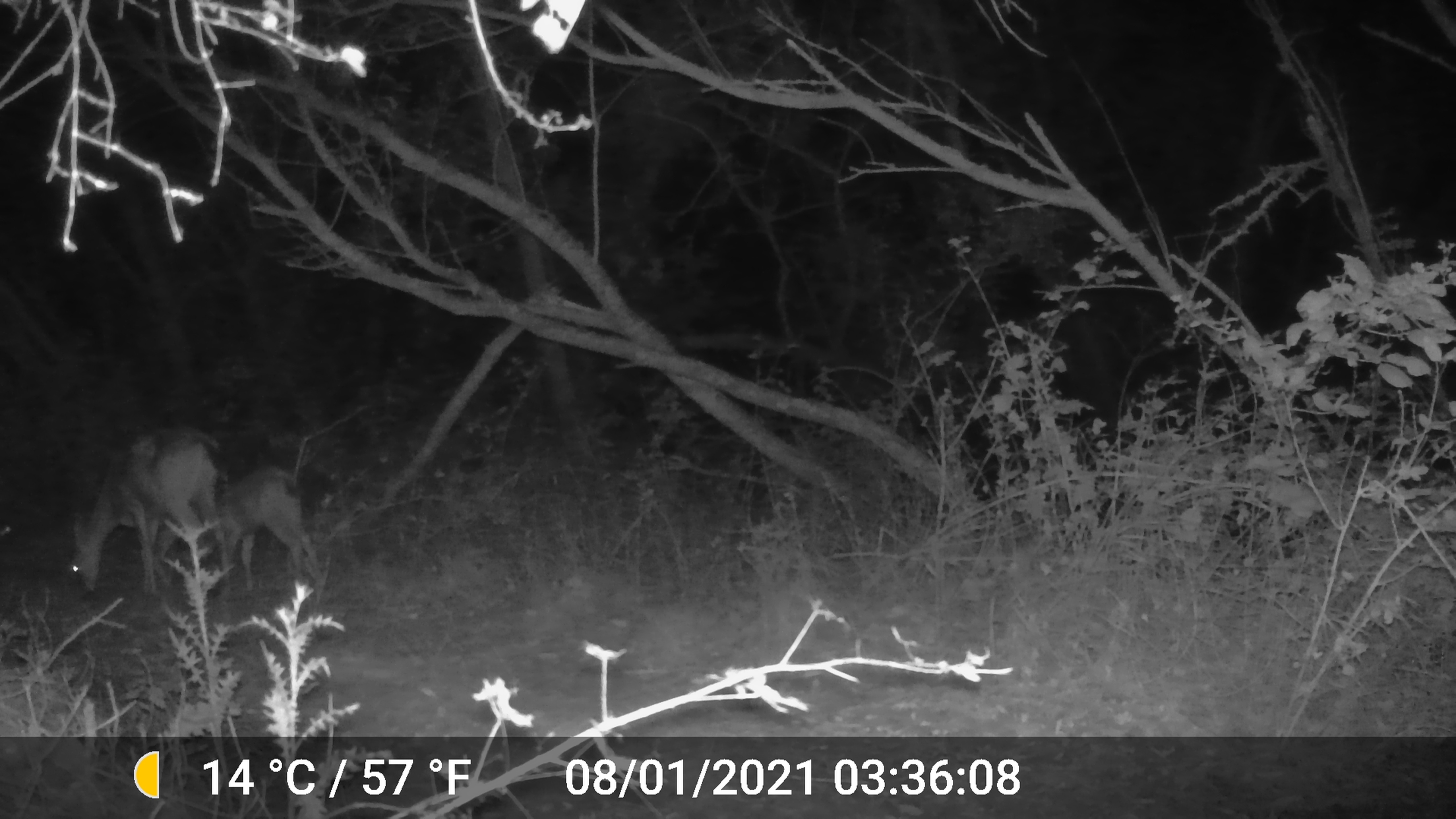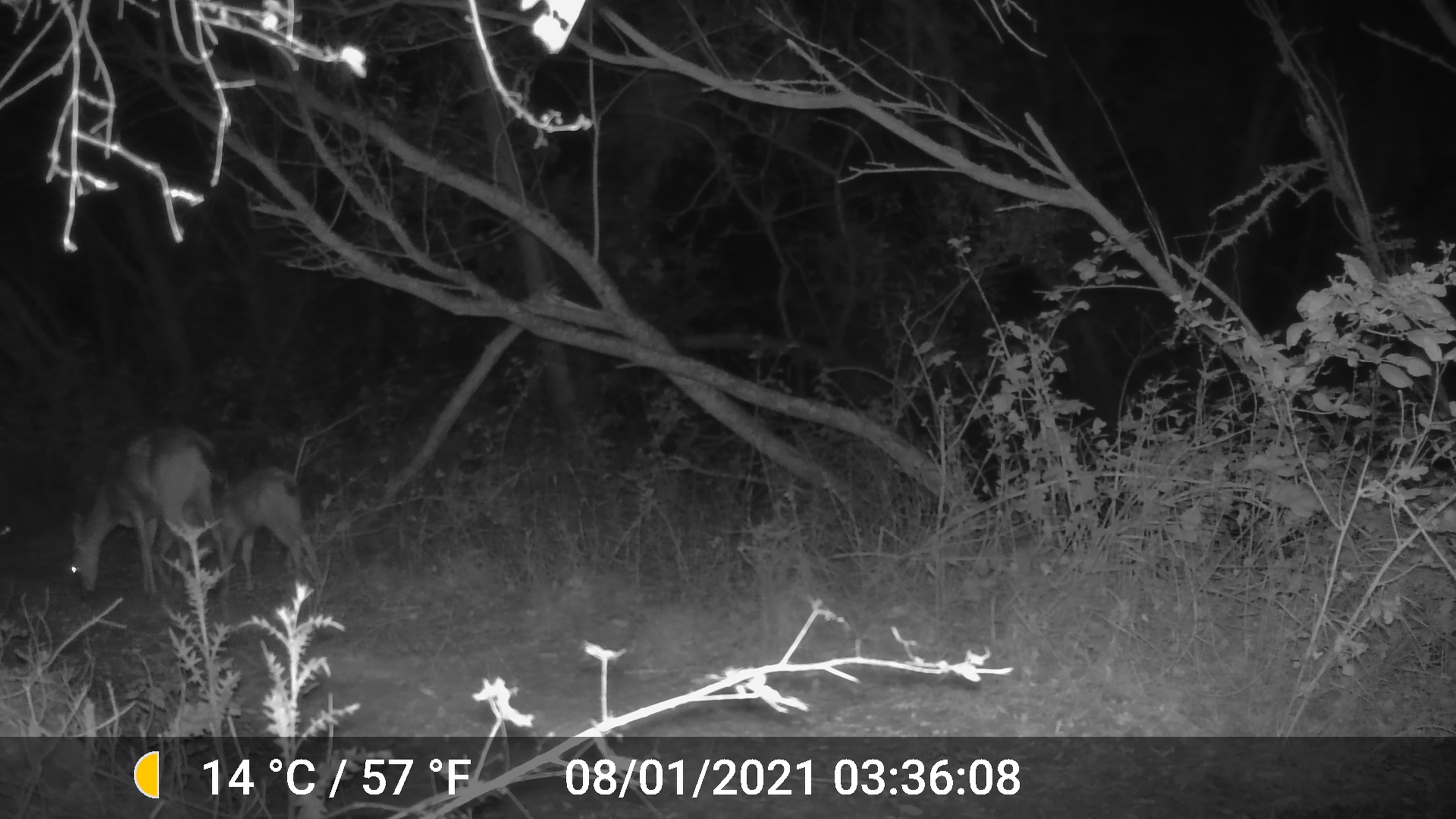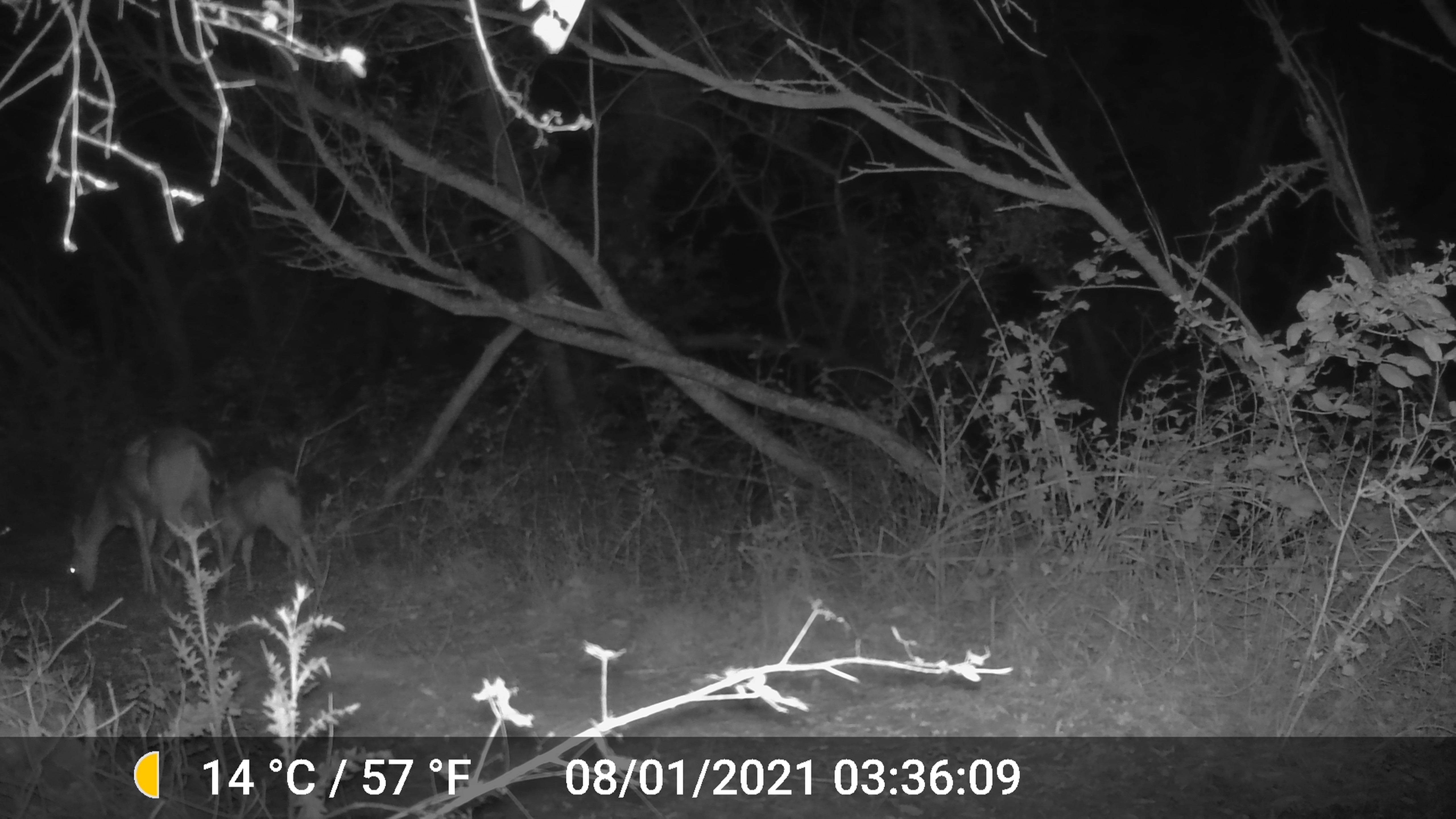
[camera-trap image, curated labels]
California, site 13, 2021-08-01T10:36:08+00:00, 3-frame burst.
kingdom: Animalia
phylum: Chordata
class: Mammalia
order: Artiodactyla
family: Cervidae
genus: Odocoileus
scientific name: Odocoileus hemionus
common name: mule deer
Mule deer (Odocoileus hemionus).